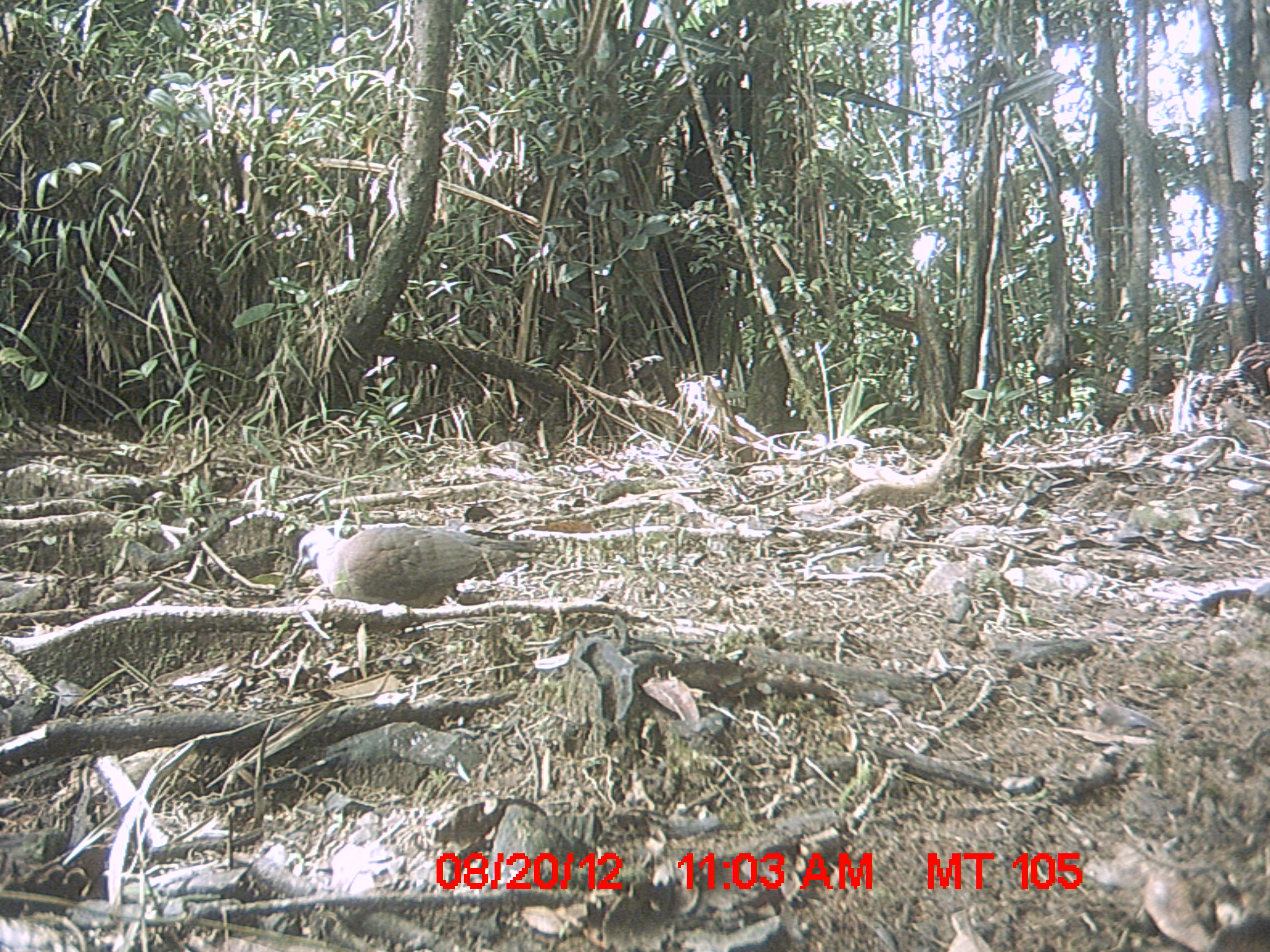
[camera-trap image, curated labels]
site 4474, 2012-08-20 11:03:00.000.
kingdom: Animalia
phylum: Chordata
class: Aves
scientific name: Aves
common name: bird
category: unknown bird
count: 1